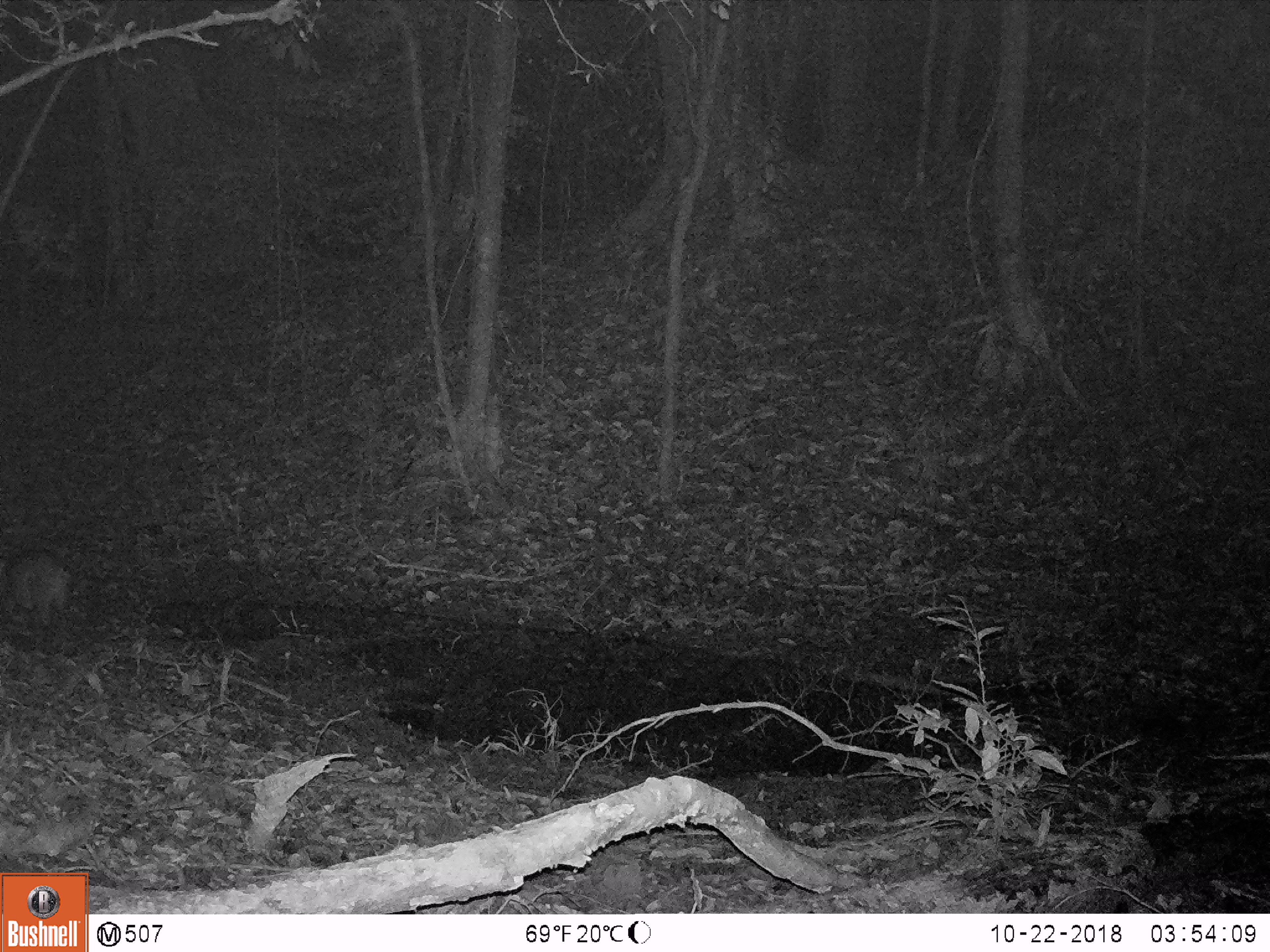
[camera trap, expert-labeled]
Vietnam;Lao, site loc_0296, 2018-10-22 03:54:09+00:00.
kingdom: Animalia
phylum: Chordata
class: Mammalia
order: Artiodactyla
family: Suidae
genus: Sus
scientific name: Sus scrofa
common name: eurasian wild pig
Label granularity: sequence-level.